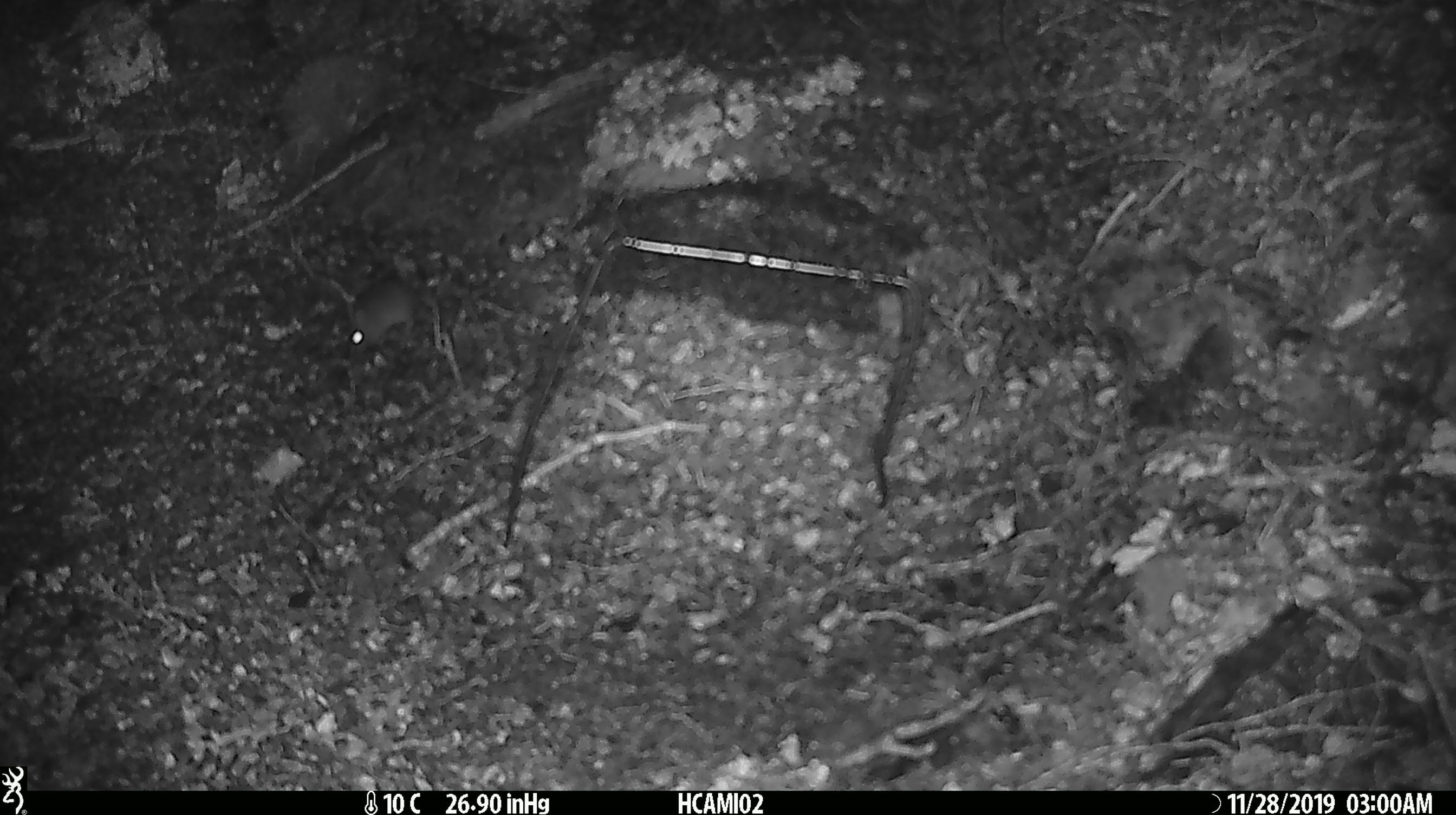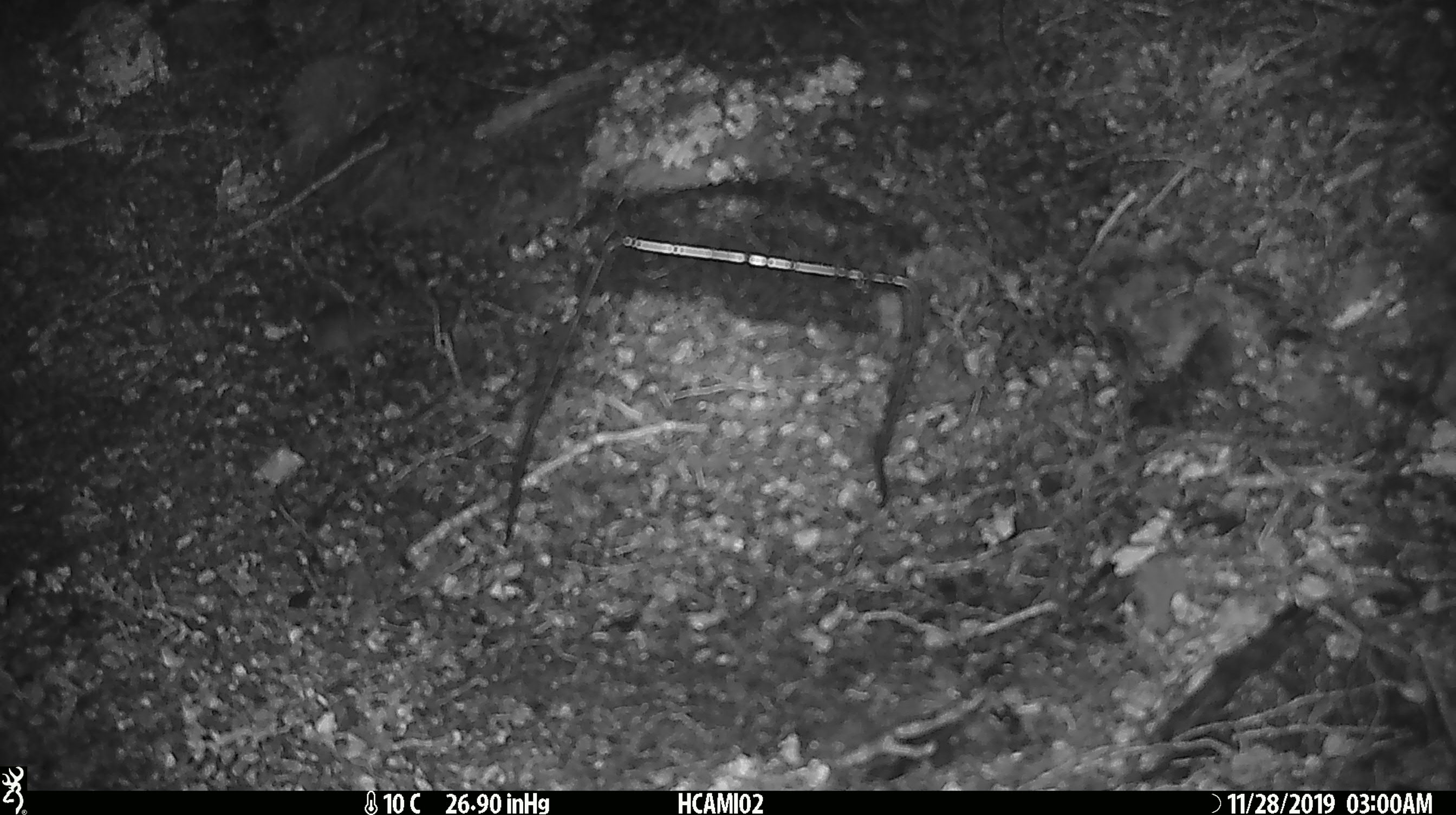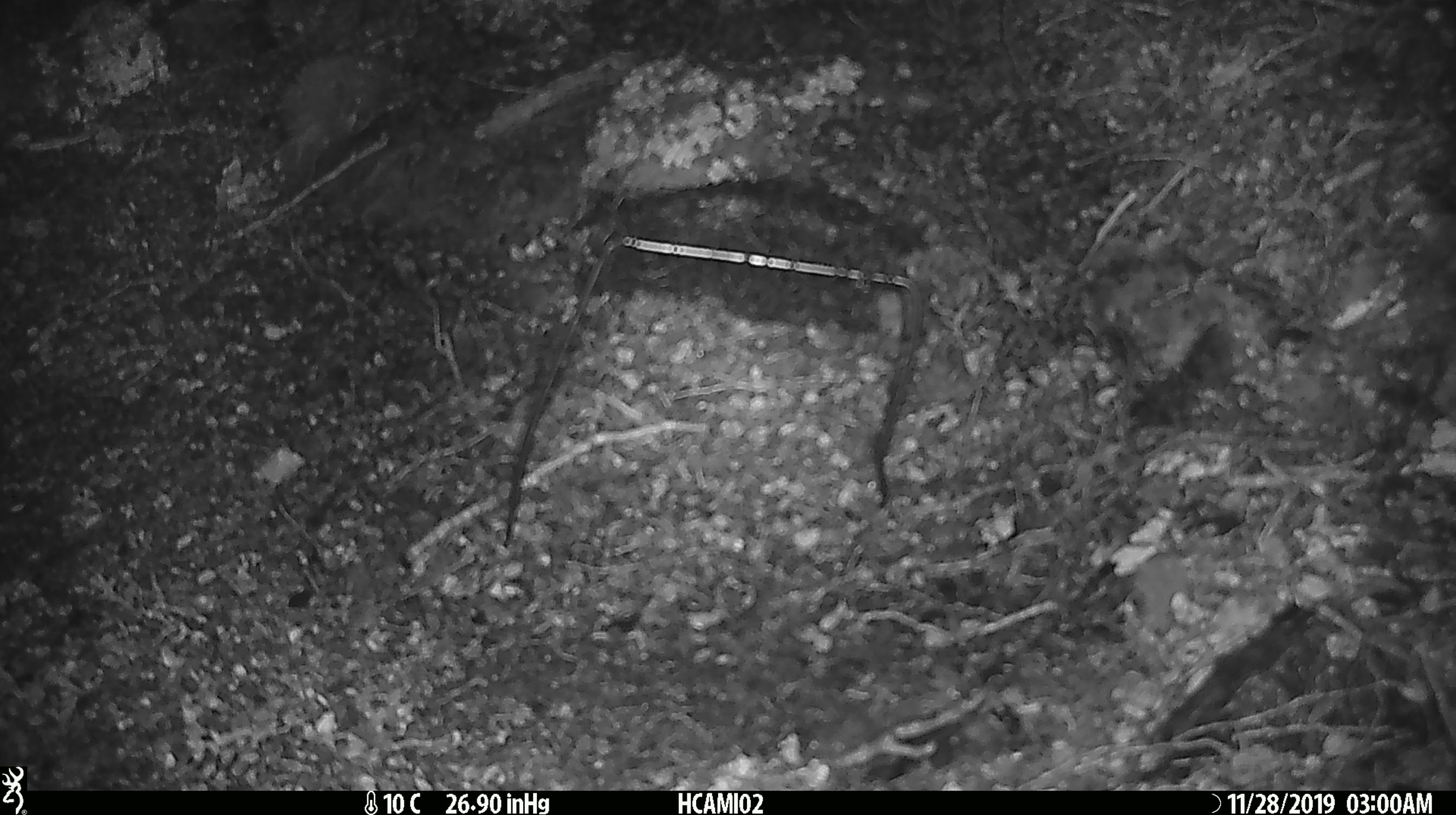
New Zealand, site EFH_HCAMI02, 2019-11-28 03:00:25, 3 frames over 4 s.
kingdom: Animalia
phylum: Chordata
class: Mammalia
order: Rodentia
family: Muridae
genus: Mus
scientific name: Mus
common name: mouse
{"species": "mouse (Mus)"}